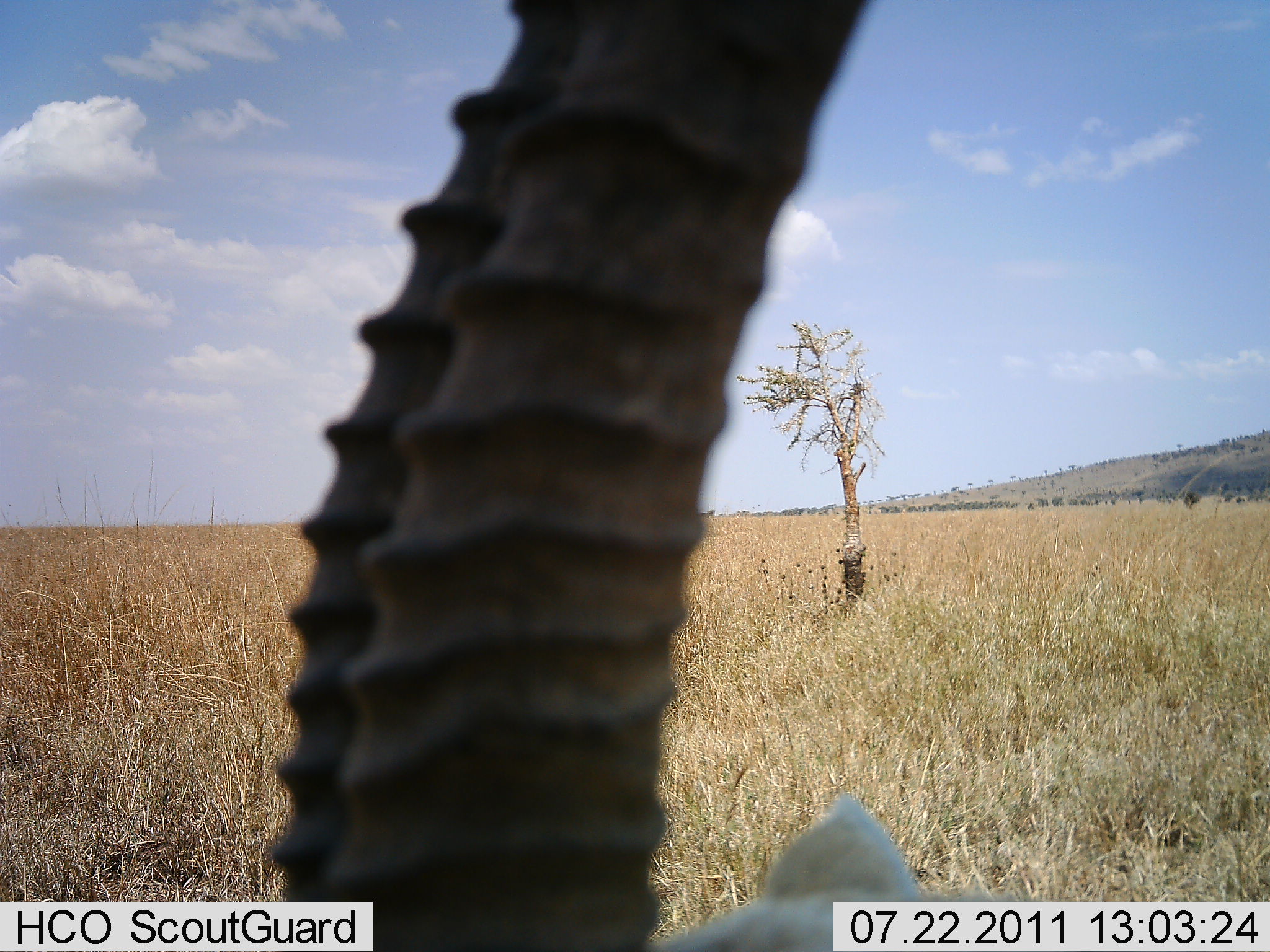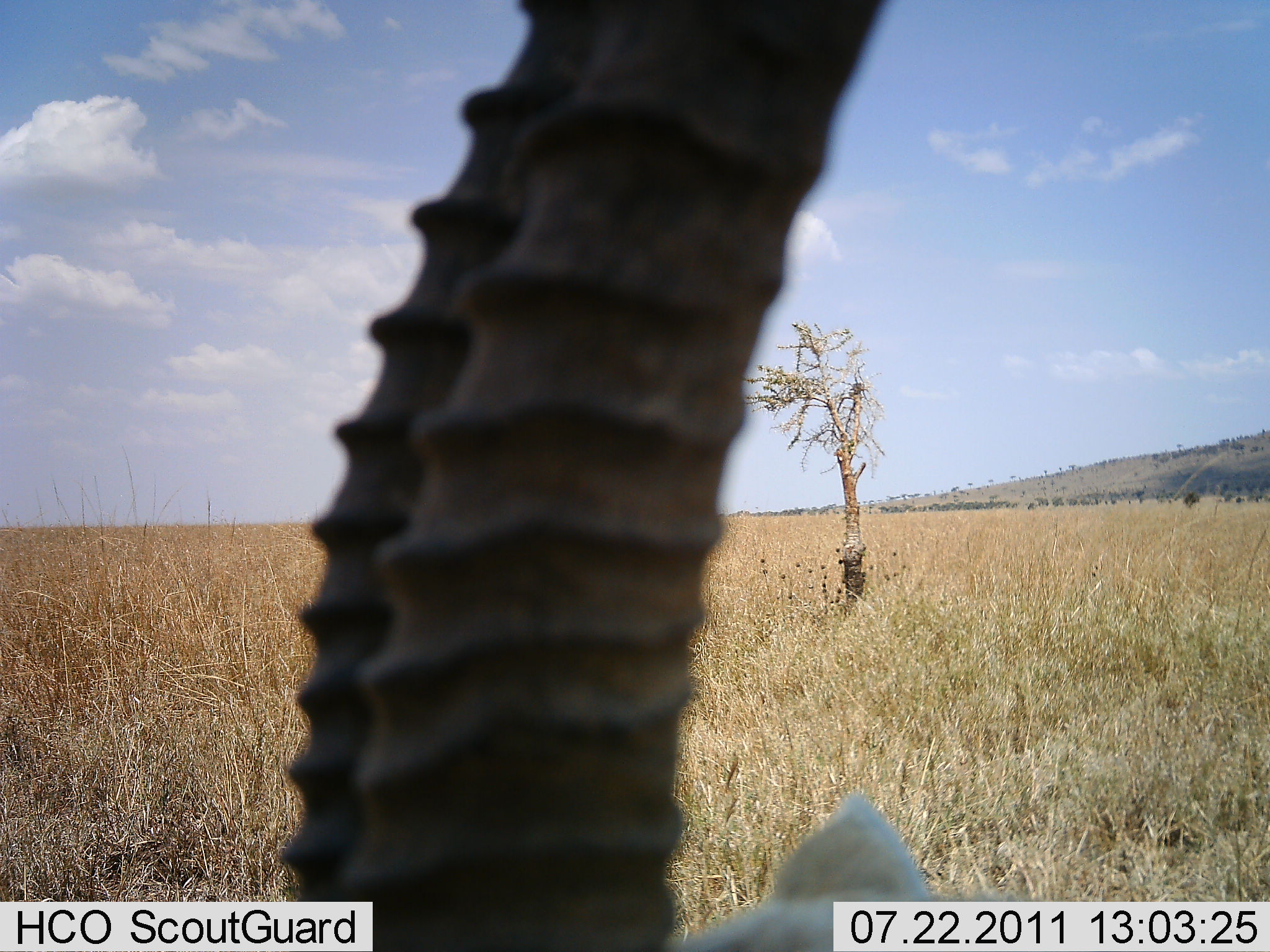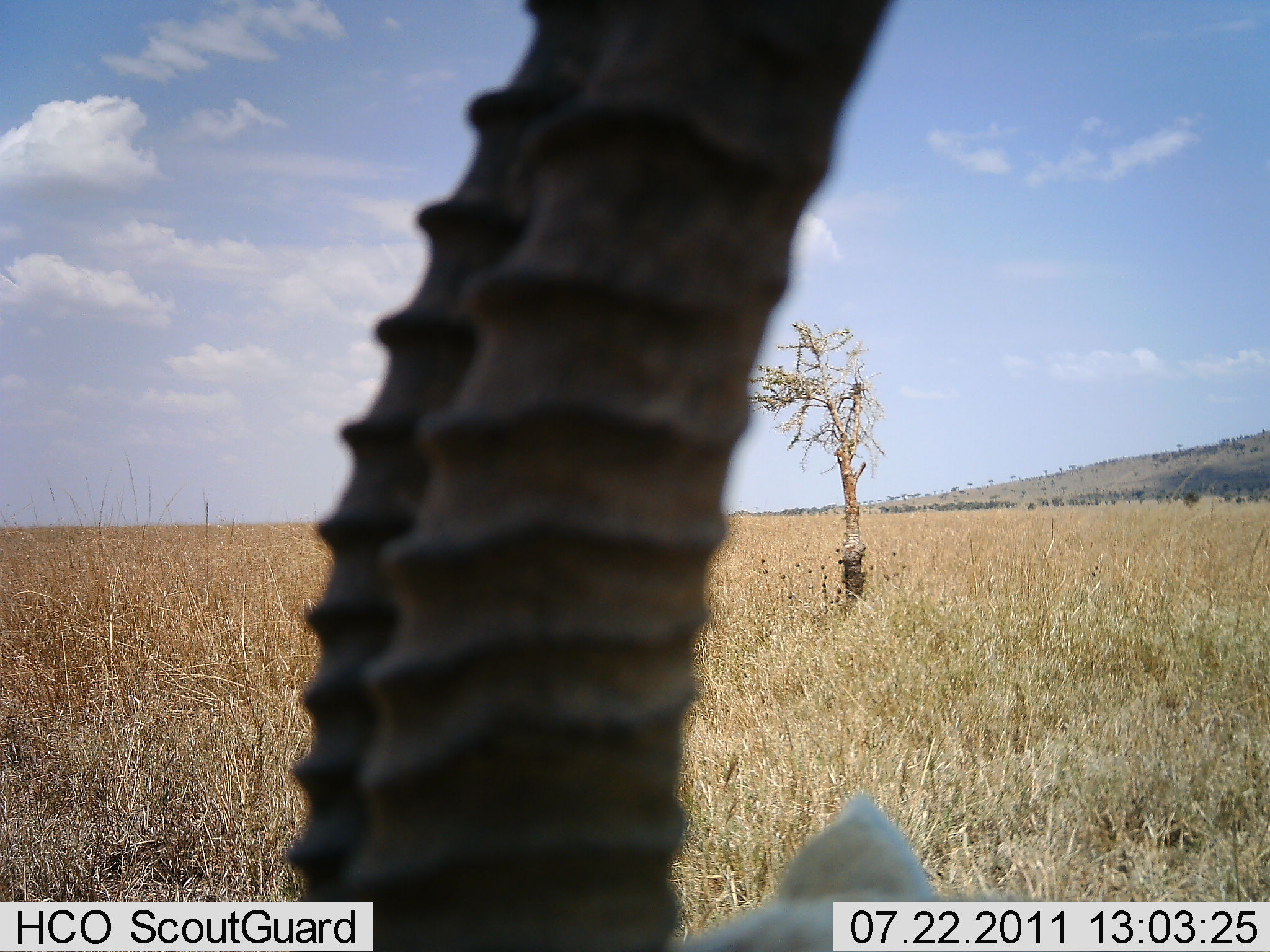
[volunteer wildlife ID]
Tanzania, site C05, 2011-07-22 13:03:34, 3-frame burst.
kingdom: Animalia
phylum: Chordata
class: Mammalia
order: Artiodactyla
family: Bovidae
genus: Eudorcas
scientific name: Eudorcas thomsonii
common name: thomson's gazelle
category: gazellethomsons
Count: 1.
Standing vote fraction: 78%.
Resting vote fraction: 22%.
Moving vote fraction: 0%.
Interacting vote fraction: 0%.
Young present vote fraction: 0%.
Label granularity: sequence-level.